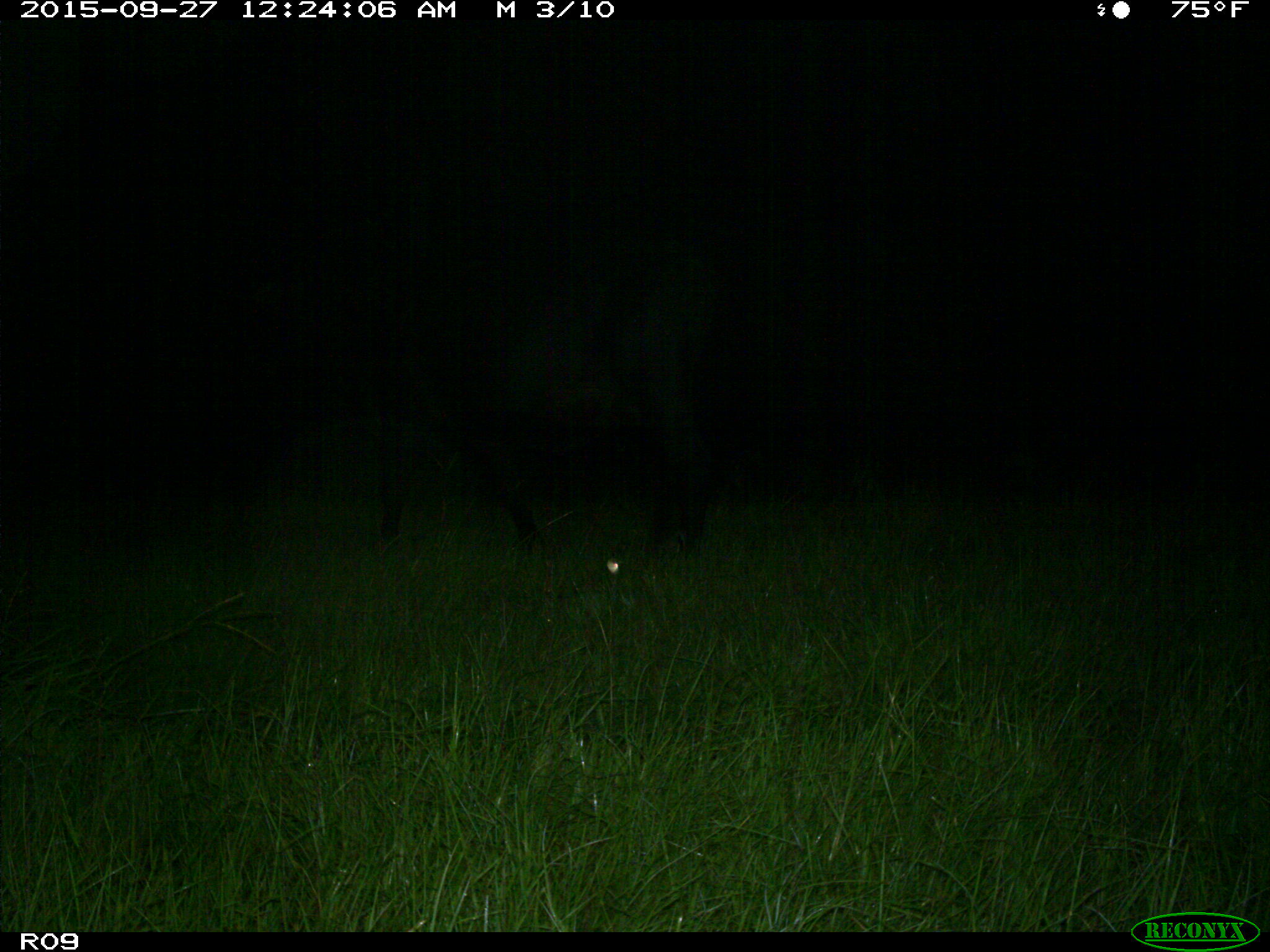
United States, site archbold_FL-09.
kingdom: Animalia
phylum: Chordata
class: Mammalia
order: Artiodactyla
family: Bovidae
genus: Bos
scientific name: Bos taurus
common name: domestic cow